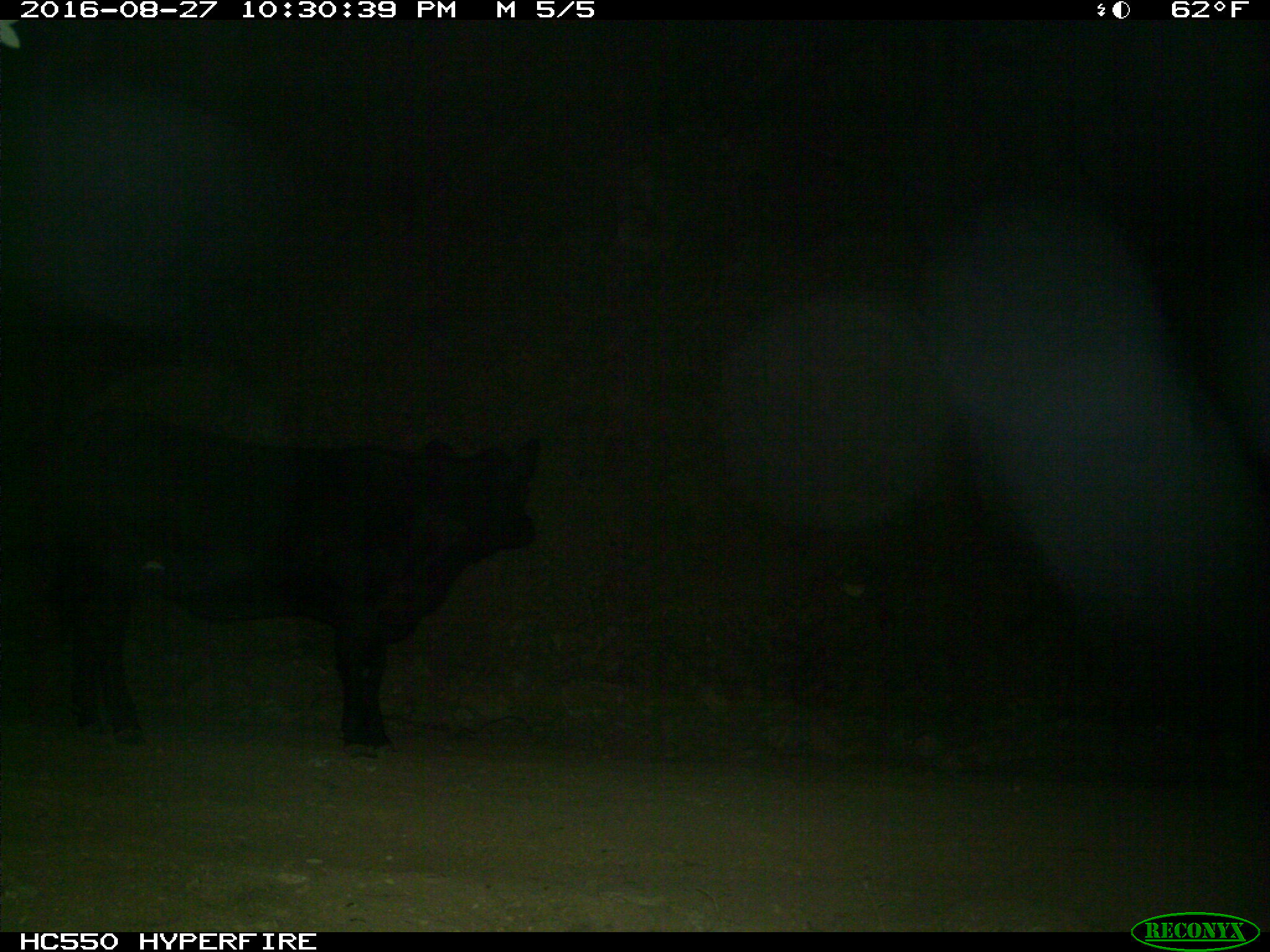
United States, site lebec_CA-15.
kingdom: Animalia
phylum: Chordata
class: Mammalia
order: Artiodactyla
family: Bovidae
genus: Bos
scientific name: Bos taurus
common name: domestic cow